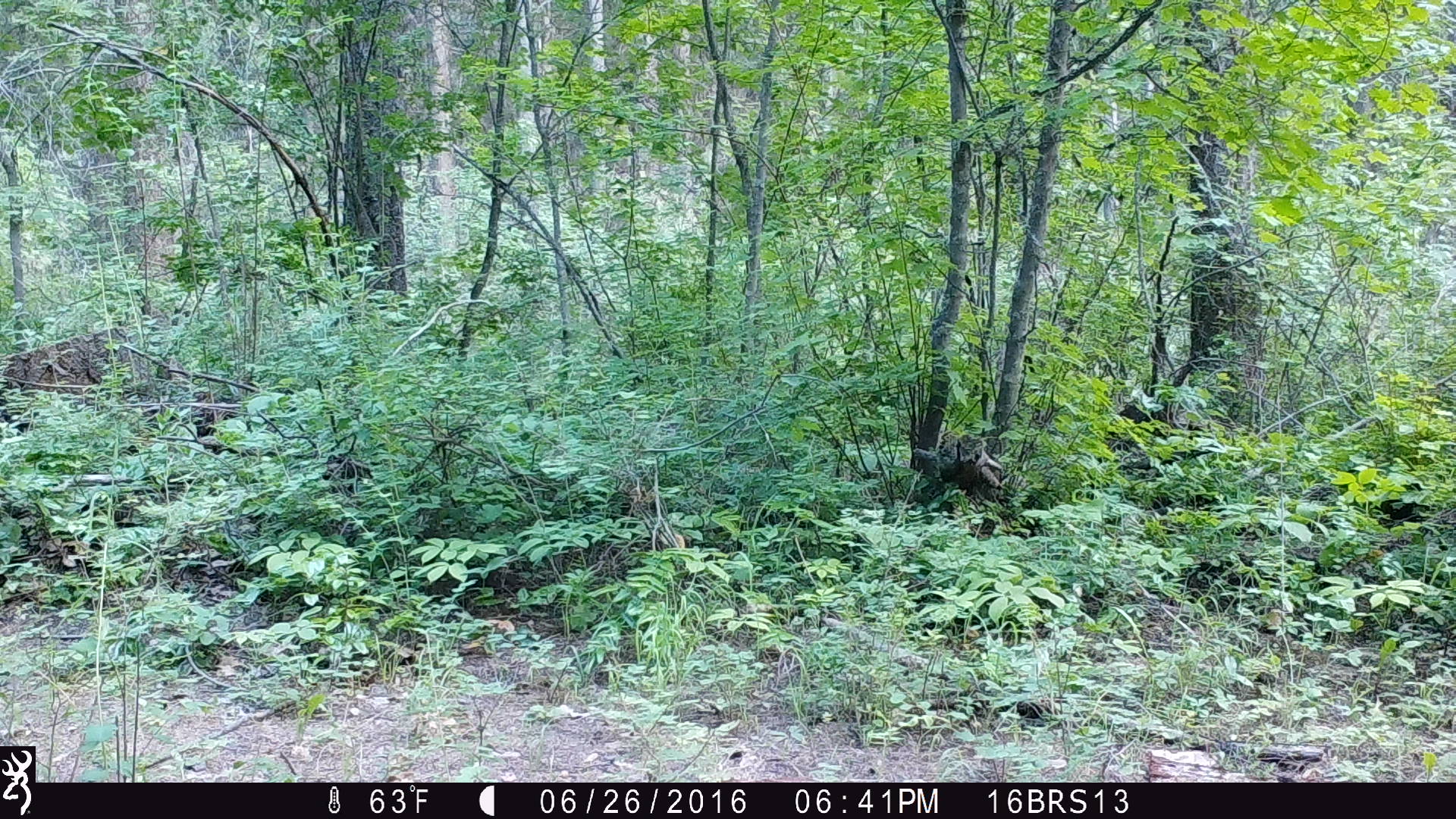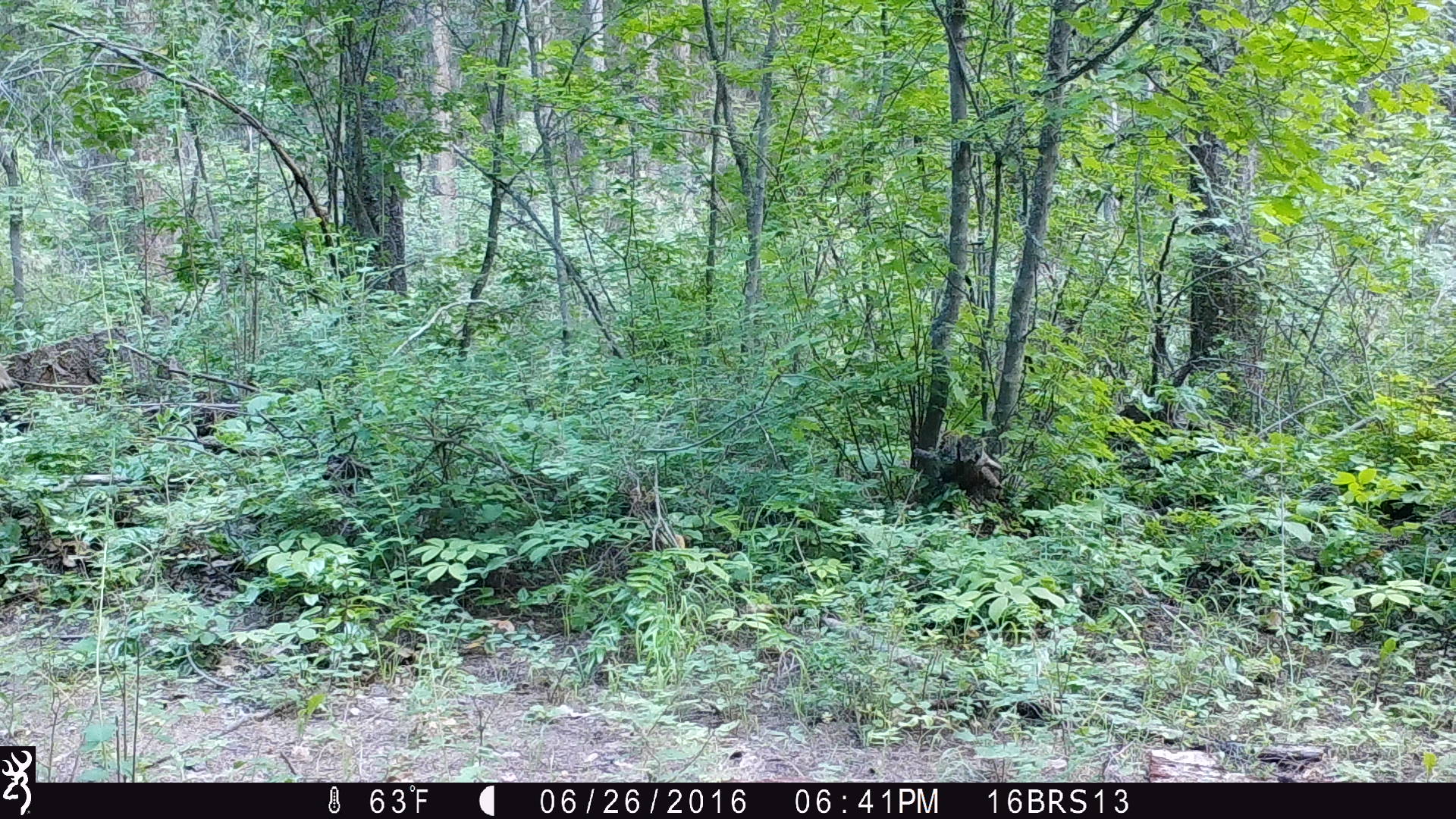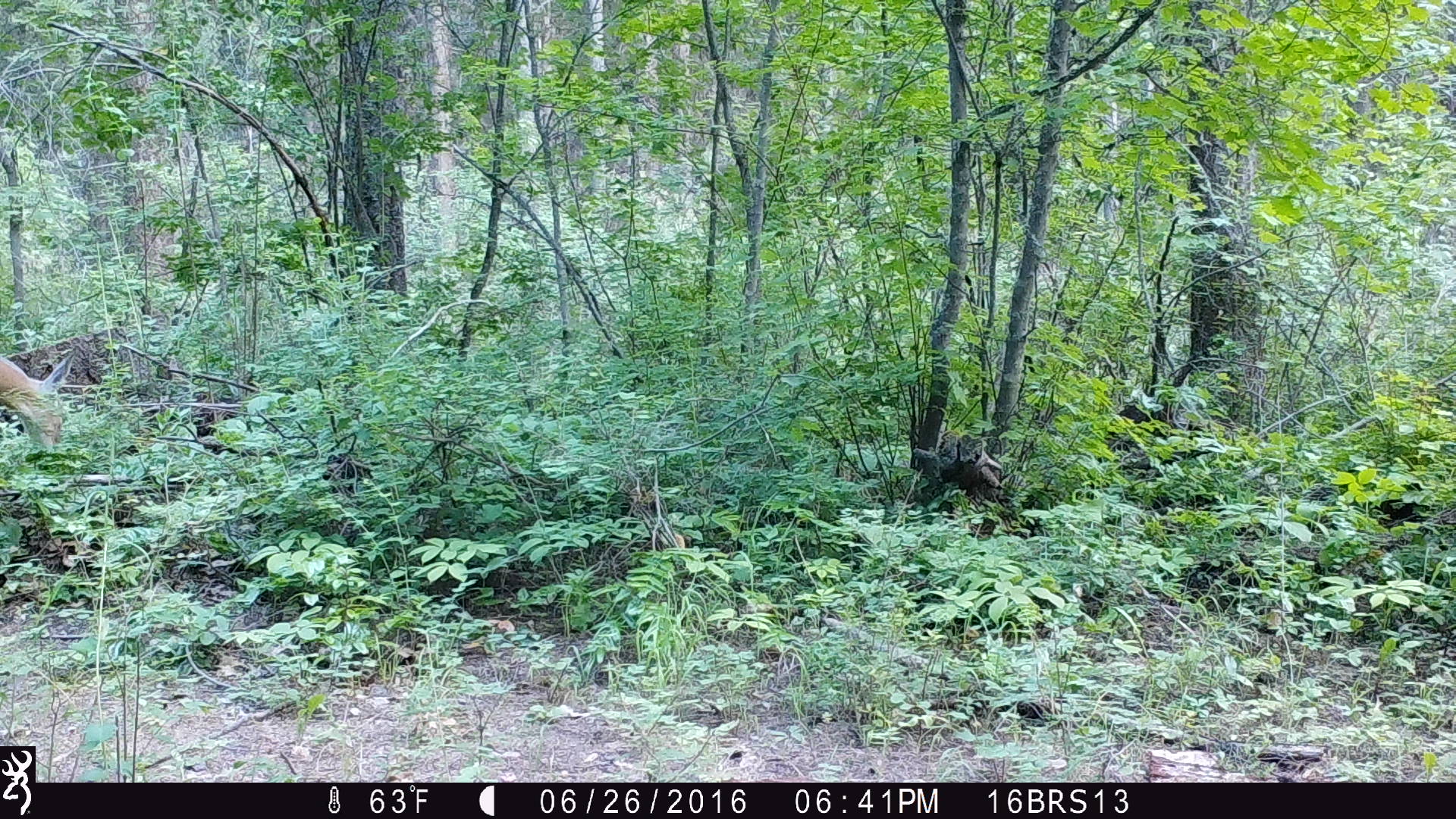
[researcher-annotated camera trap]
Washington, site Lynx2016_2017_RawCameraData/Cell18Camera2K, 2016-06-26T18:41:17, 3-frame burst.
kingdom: Animalia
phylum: Chordata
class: Mammalia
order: Artiodactyla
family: Cervidae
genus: Odocoileus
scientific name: Odocoileus virginianus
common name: white-tailed deer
Odocoileus virginianus (white-tailed deer). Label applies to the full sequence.